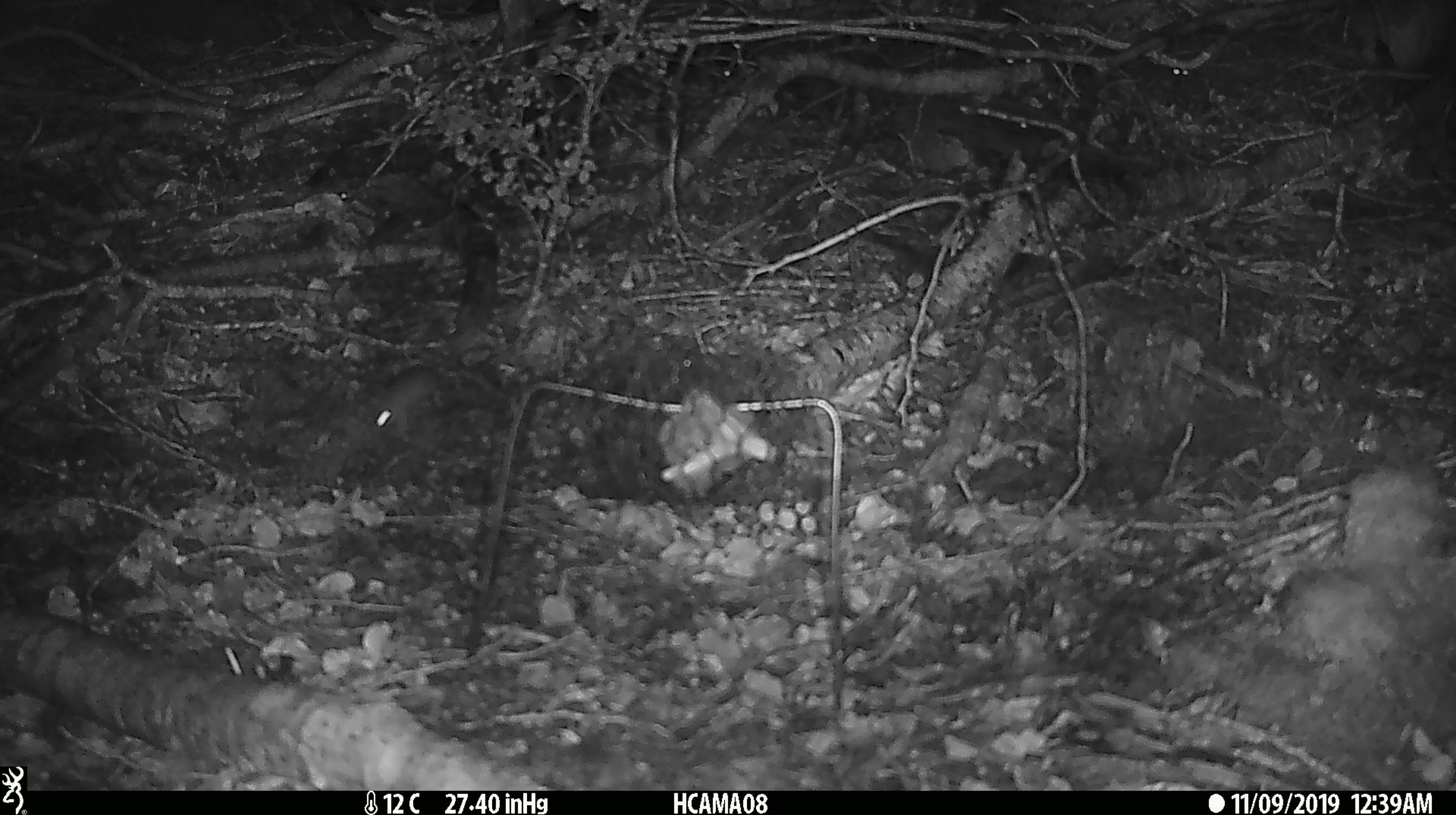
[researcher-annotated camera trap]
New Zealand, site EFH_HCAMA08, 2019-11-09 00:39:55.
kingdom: Animalia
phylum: Chordata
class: Mammalia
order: Rodentia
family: Muridae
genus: Mus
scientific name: Mus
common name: mouse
Mouse (Mus).